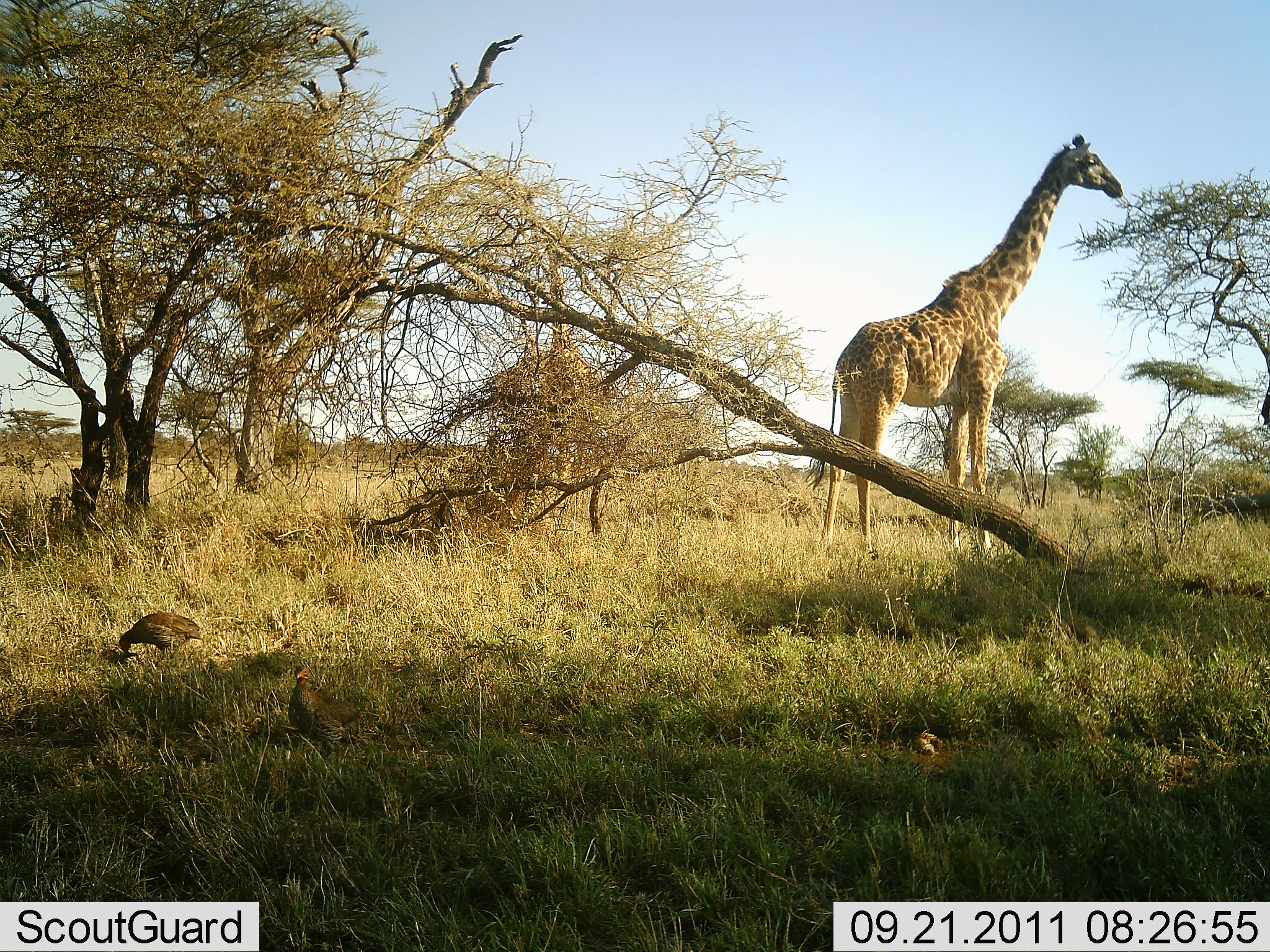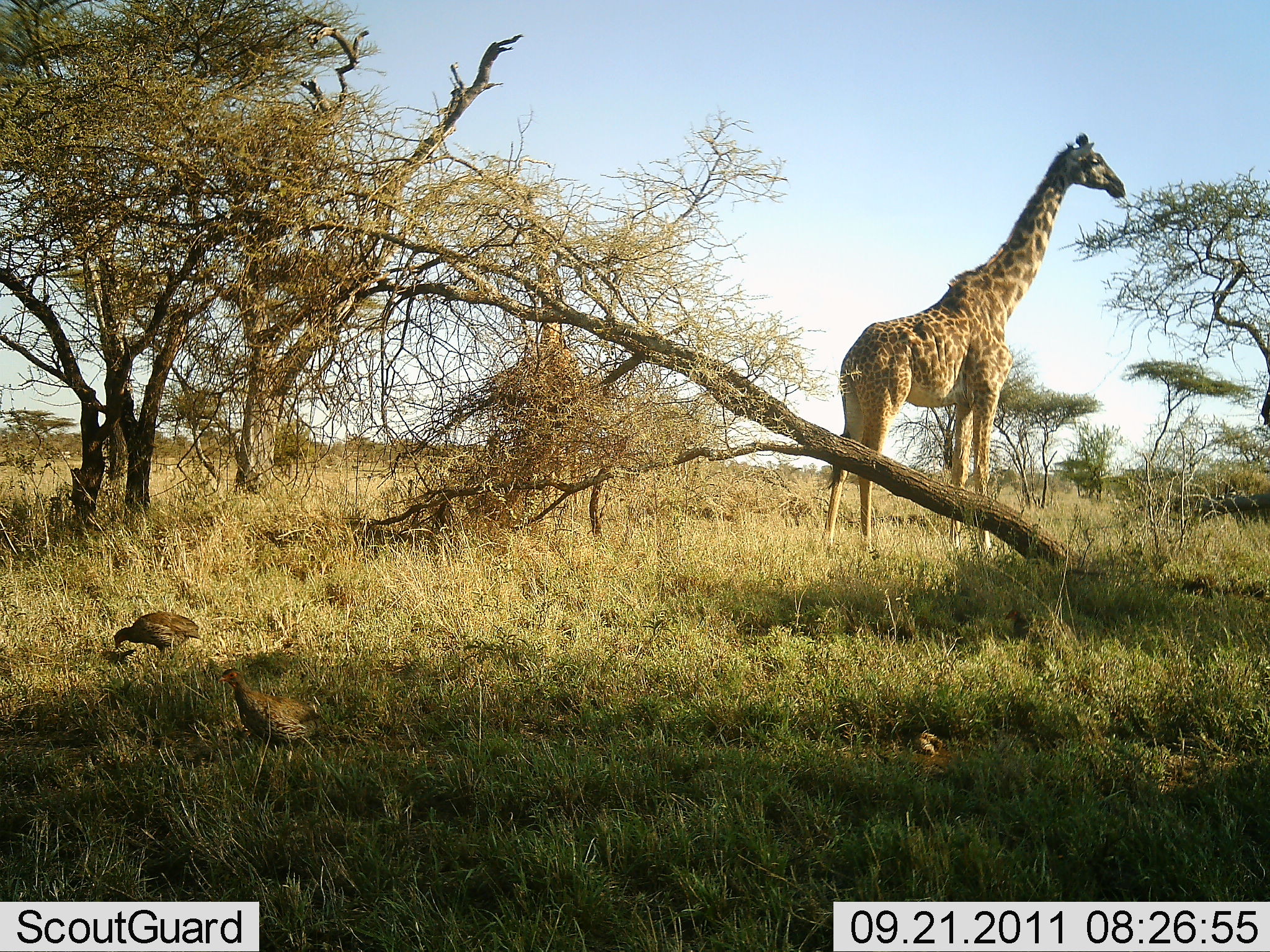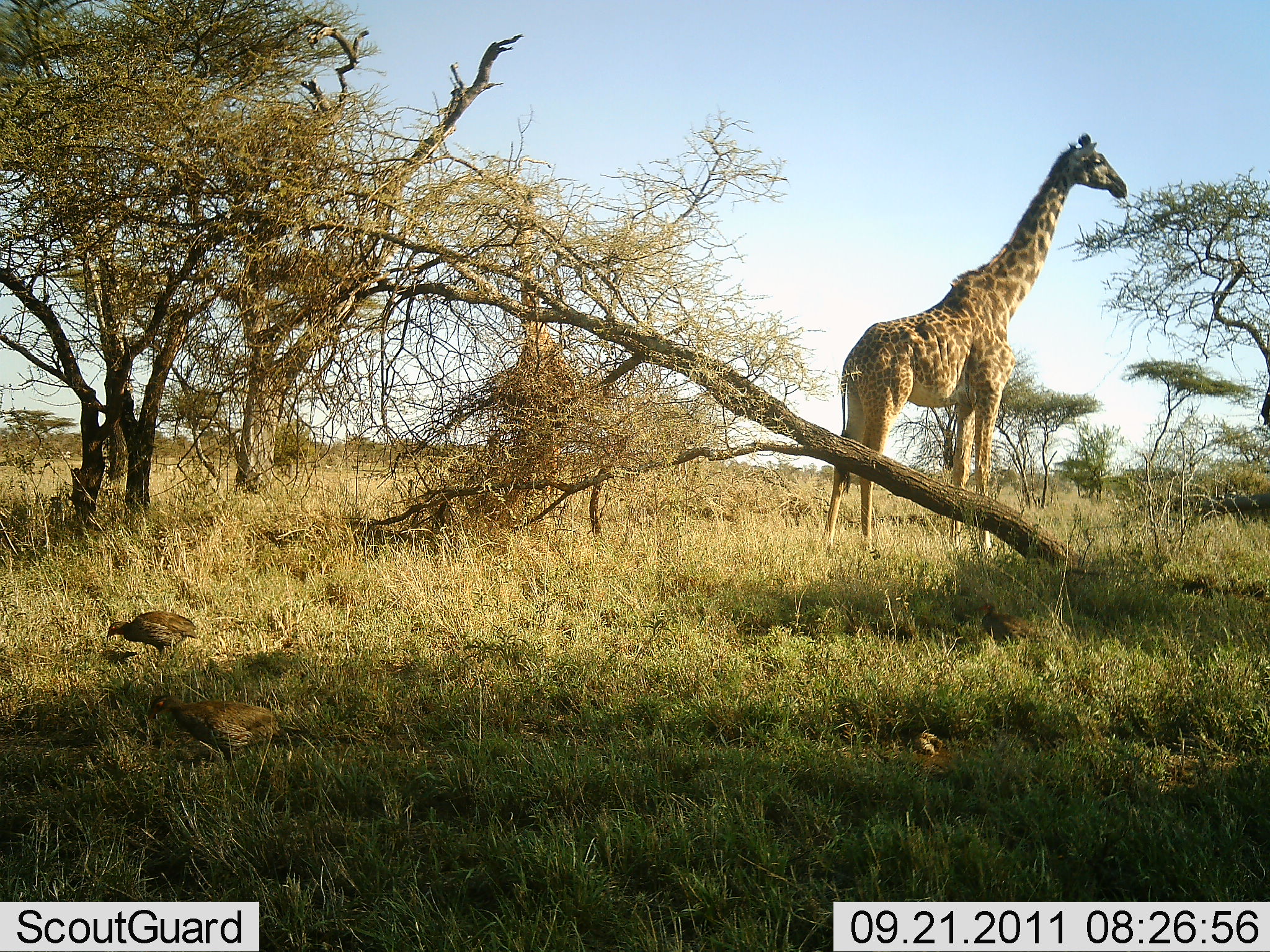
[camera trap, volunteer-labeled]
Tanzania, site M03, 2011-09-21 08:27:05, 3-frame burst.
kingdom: Animalia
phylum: Chordata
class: Mammalia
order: Artiodactyla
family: Giraffidae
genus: Giraffa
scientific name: Giraffa camelopardalis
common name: giraffe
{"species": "giraffe (Giraffa camelopardalis)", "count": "2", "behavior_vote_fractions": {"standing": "88%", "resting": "0%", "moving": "25%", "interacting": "0%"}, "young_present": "0%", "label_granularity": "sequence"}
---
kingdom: Animalia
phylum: Chordata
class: Aves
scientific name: Aves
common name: bird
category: otherbird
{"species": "otherbird (bird) (Aves)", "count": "3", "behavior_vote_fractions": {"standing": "21%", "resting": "0%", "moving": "43%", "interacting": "0%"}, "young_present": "0%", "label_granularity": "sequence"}